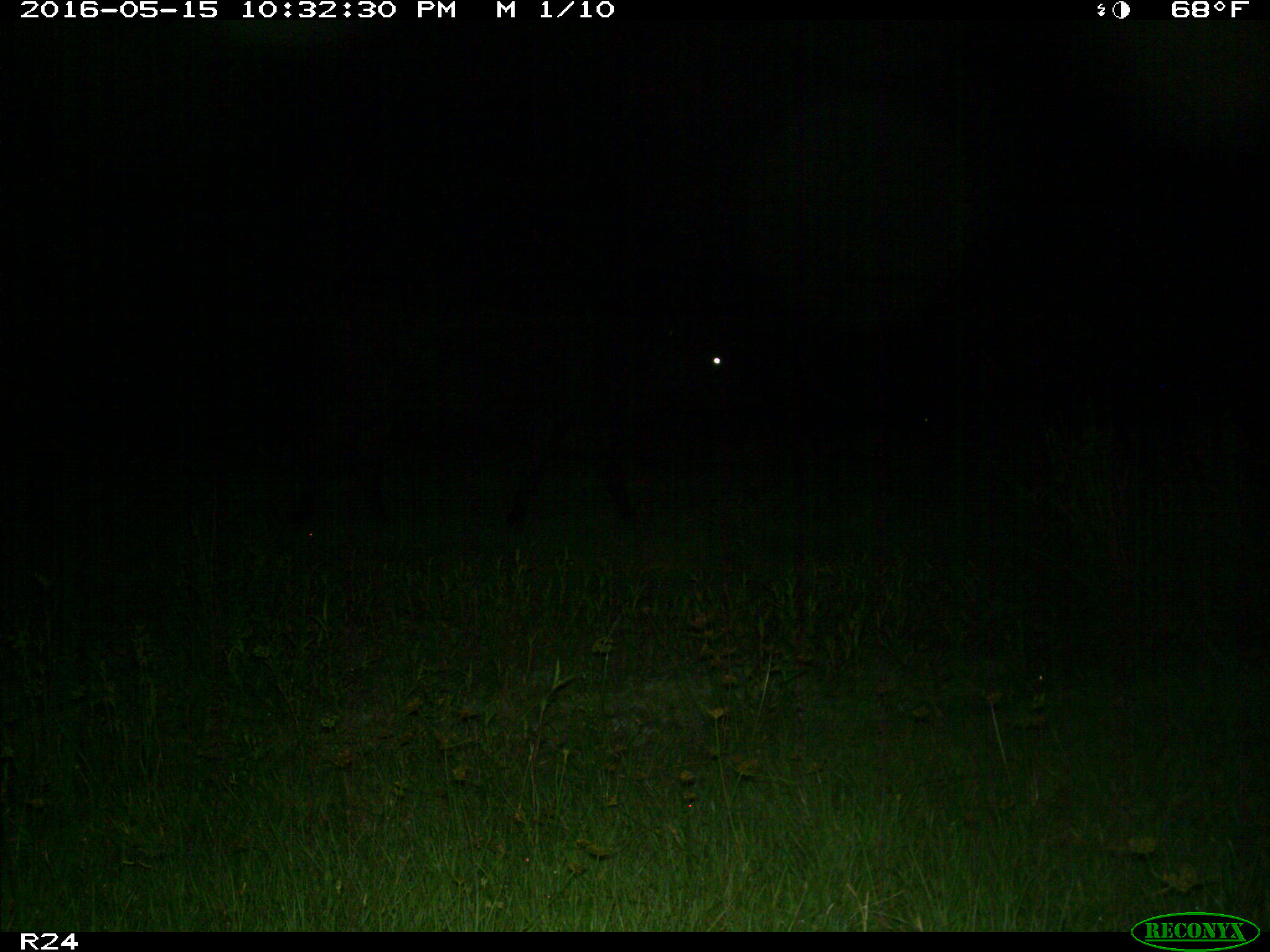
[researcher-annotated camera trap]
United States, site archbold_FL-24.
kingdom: Animalia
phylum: Chordata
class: Mammalia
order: Artiodactyla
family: Bovidae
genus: Bos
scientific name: Bos taurus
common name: domestic cow